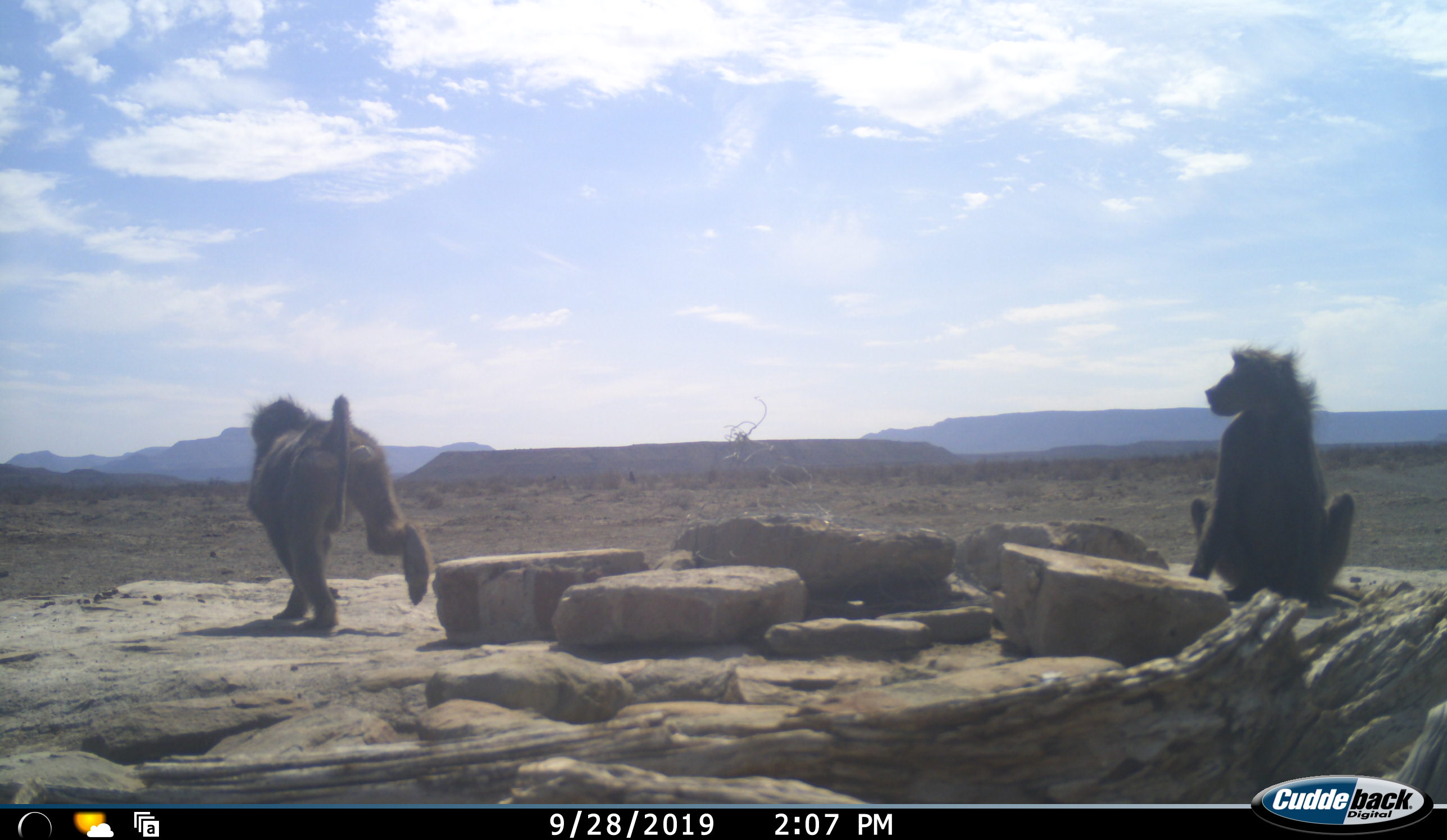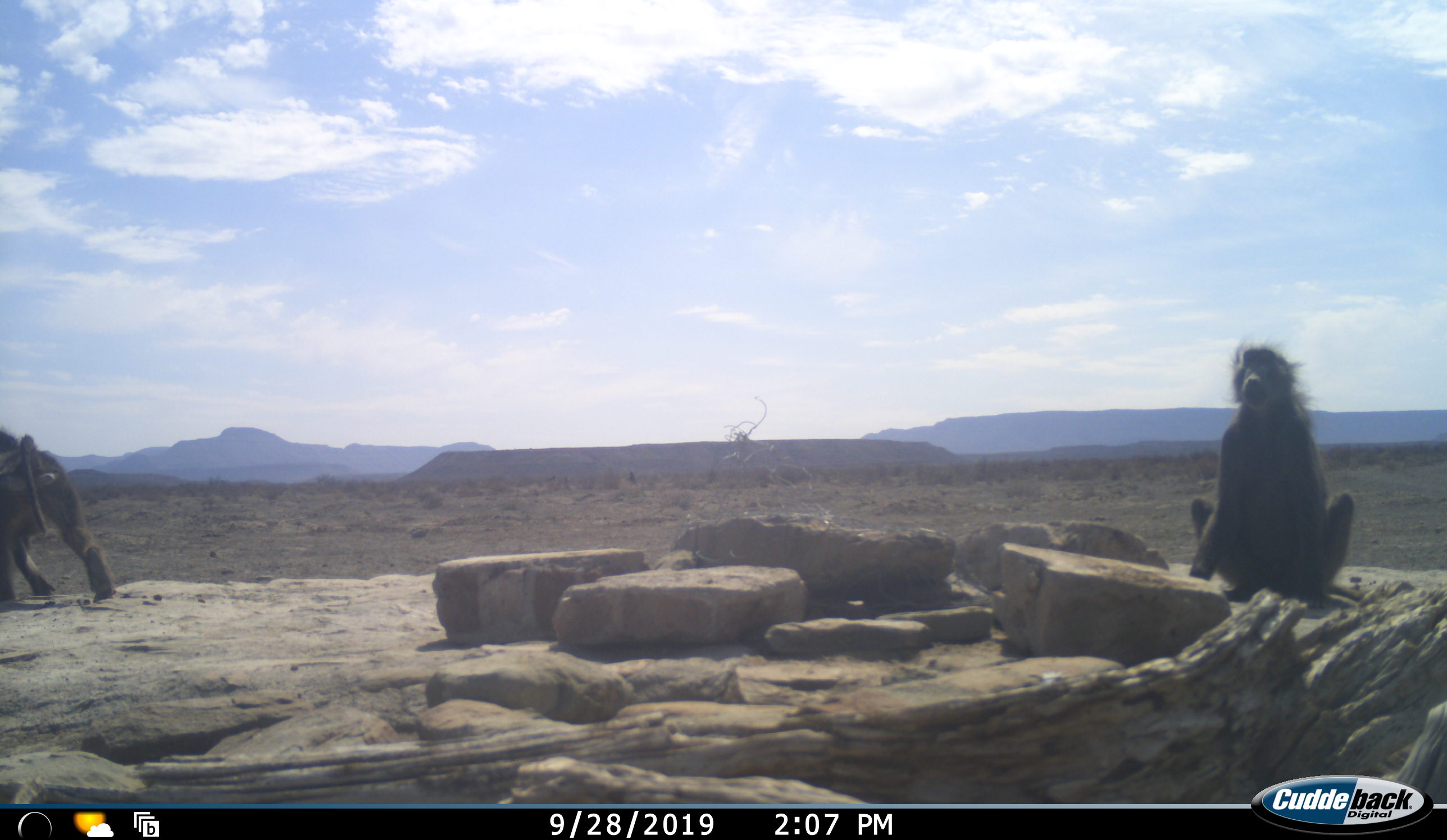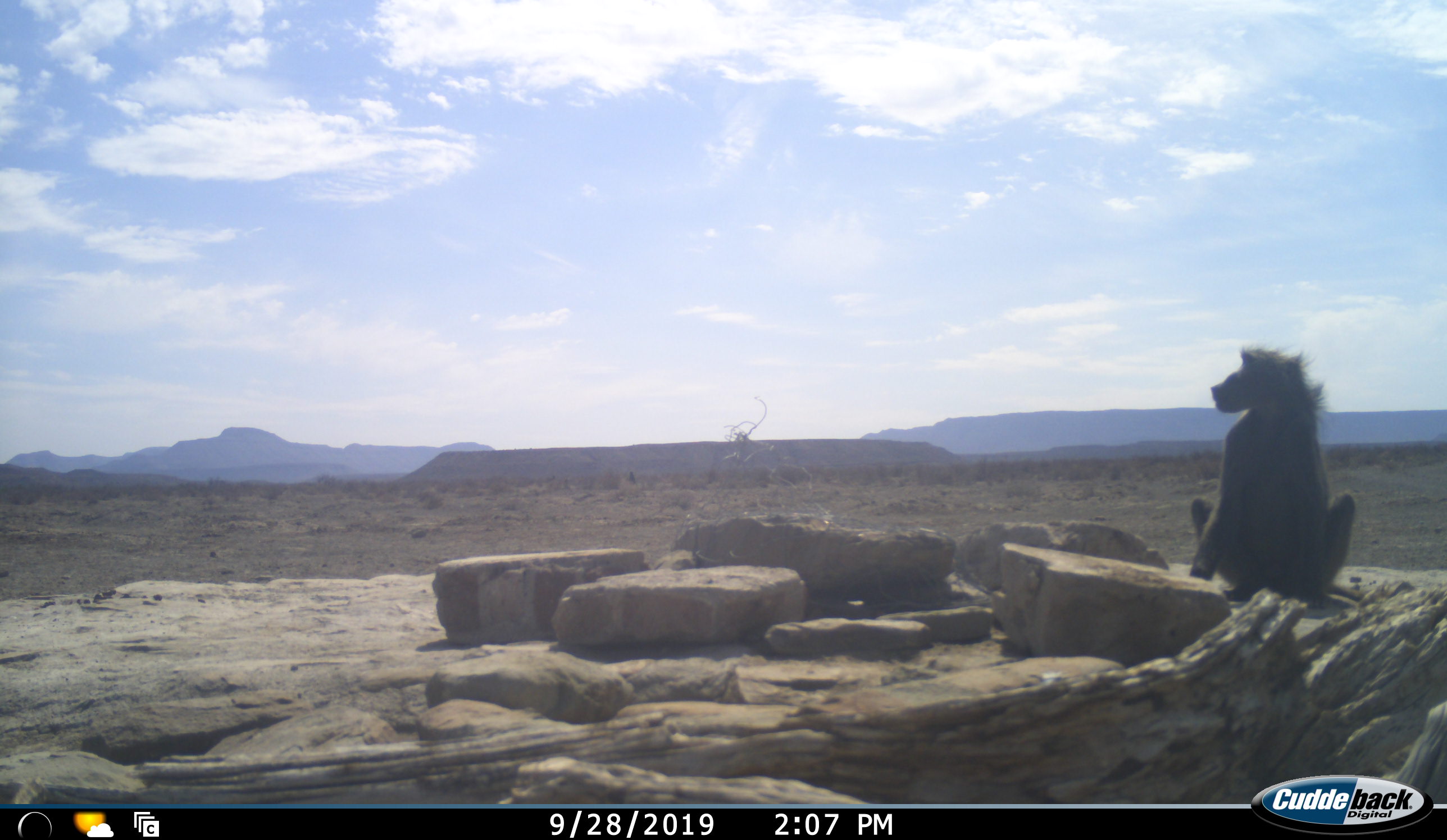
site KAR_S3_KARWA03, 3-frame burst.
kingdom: Animalia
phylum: Chordata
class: Mammalia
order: Primates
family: Cercopithecidae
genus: Papio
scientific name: Papio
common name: baboon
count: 2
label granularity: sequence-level